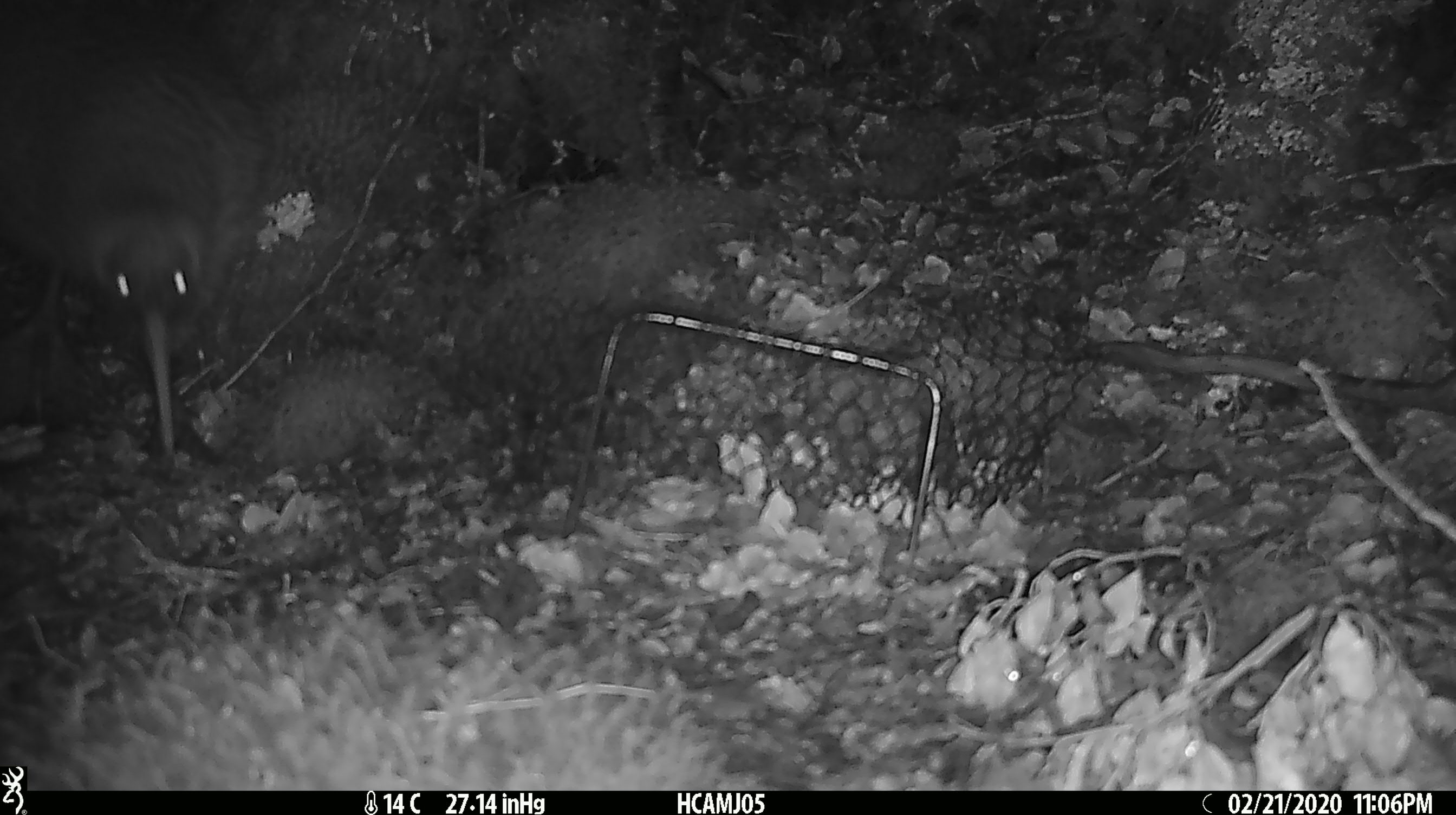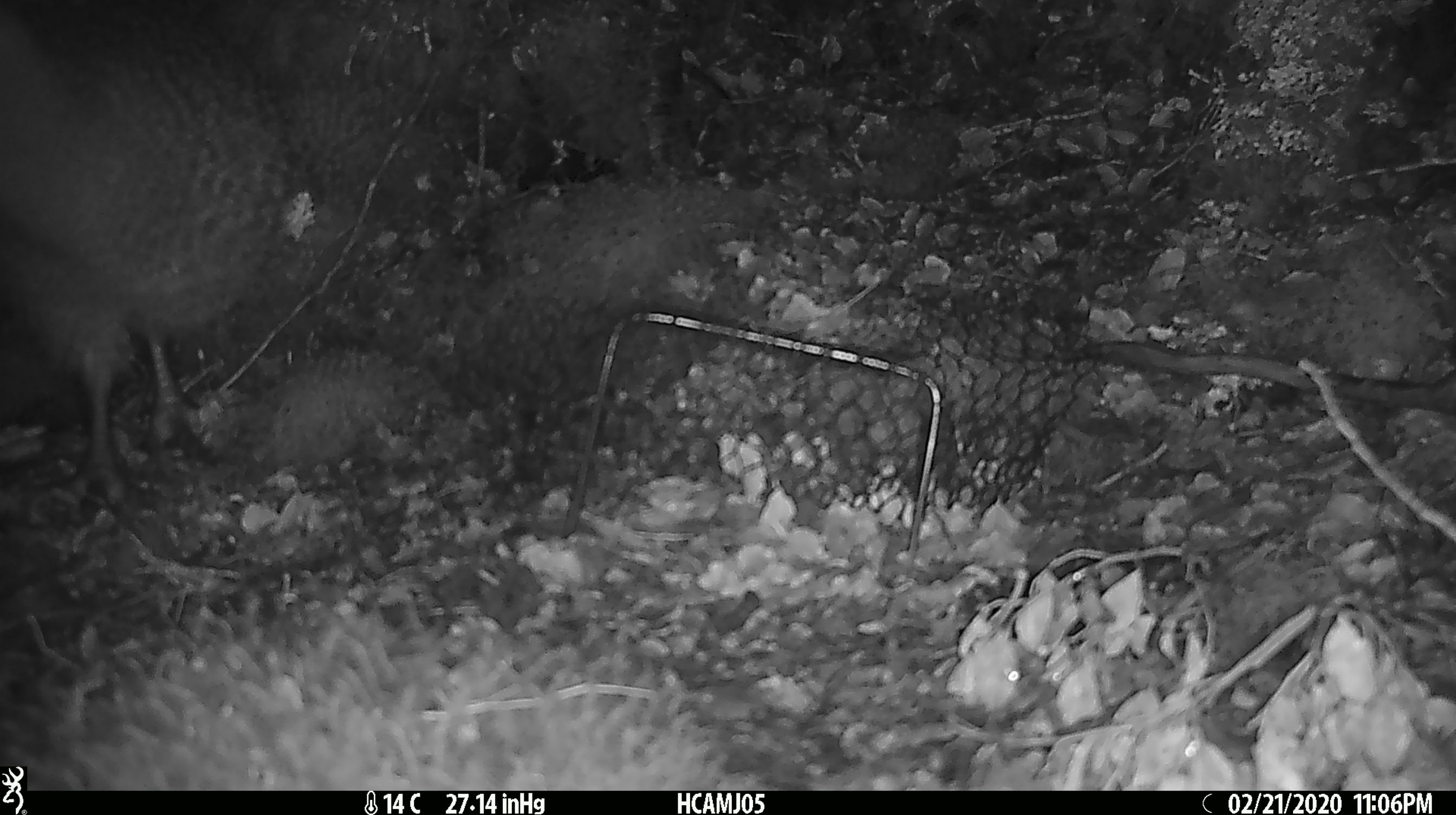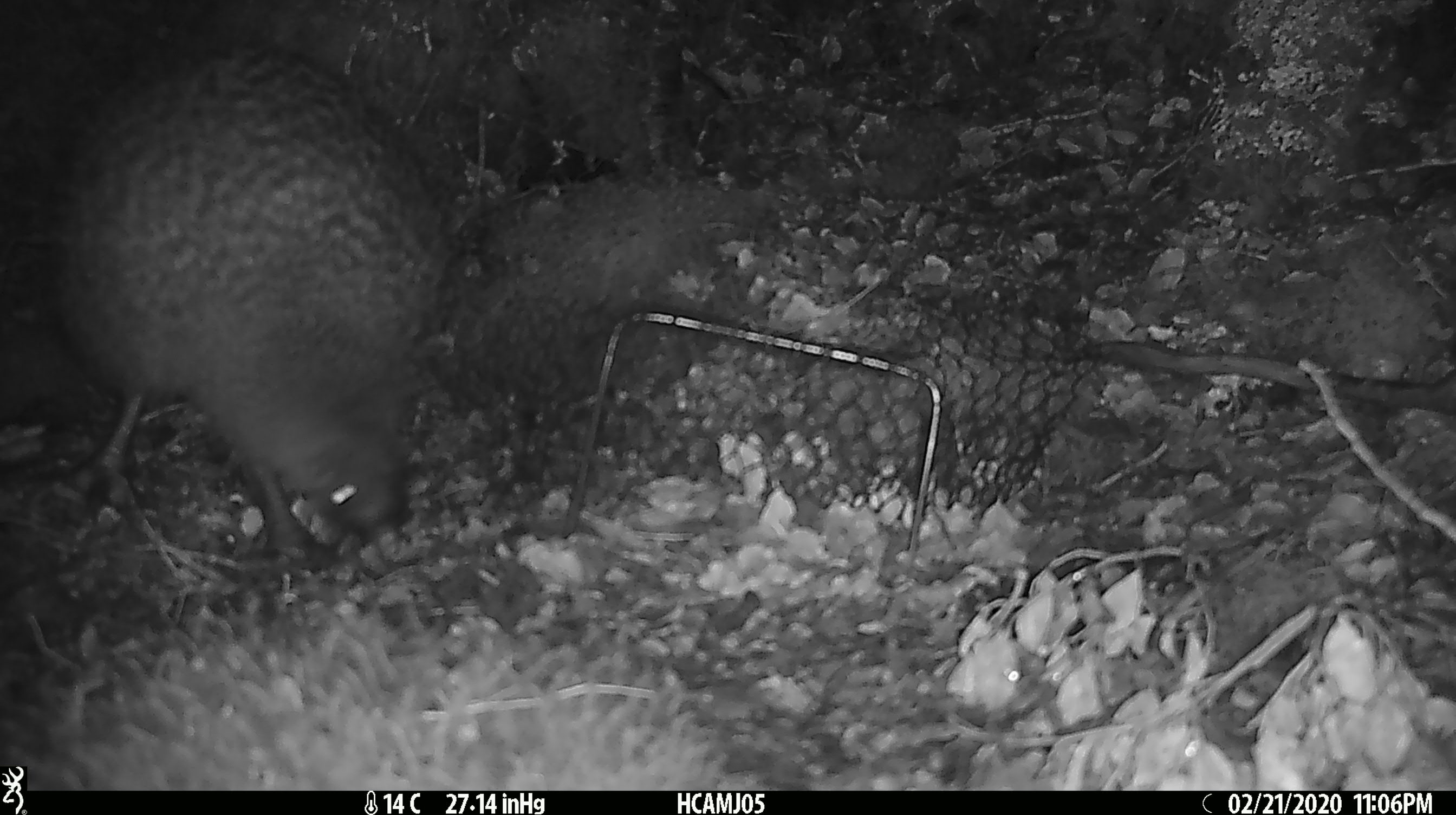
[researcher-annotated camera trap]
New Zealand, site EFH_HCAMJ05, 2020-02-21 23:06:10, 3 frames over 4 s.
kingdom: Animalia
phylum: Chordata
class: Aves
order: Apterygiformes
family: Apterygidae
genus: Apteryx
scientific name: Apteryx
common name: kiwi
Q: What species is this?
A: Kiwi (Apteryx).